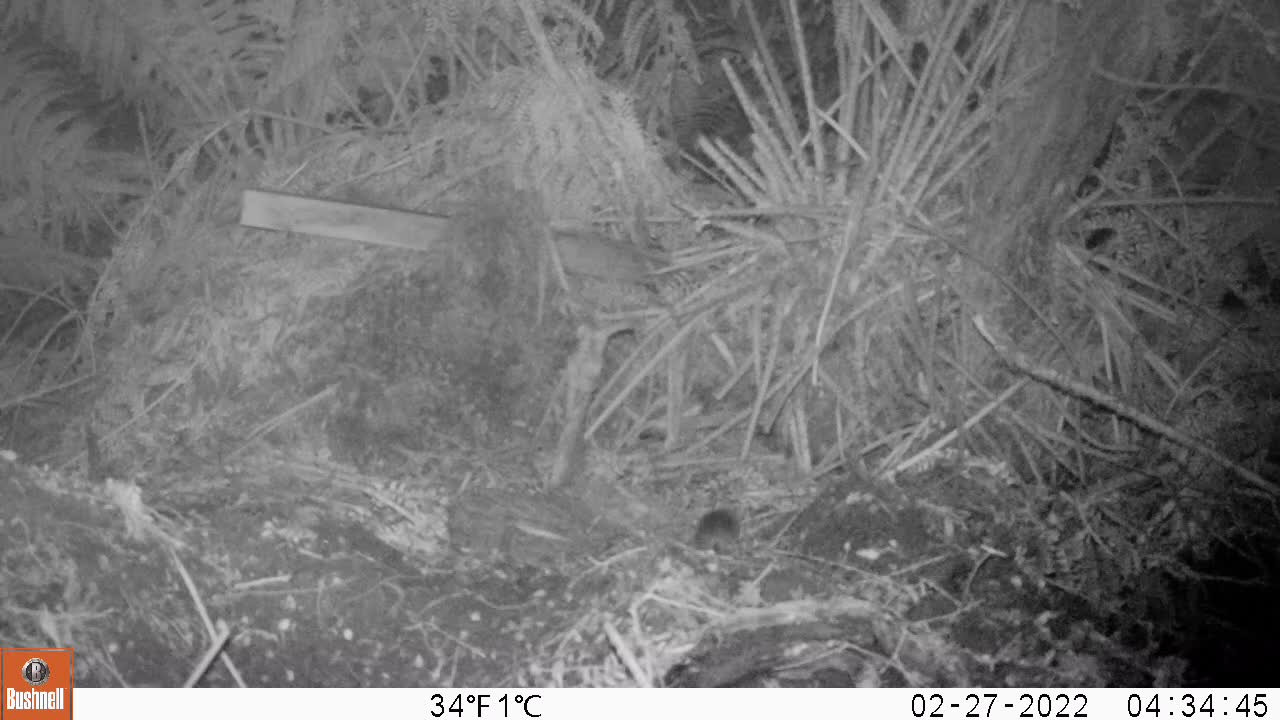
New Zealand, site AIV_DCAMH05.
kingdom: Animalia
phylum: Chordata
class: Mammalia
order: Rodentia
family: Muridae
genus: Mus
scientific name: Mus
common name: mouse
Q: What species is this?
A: Mouse (Mus).